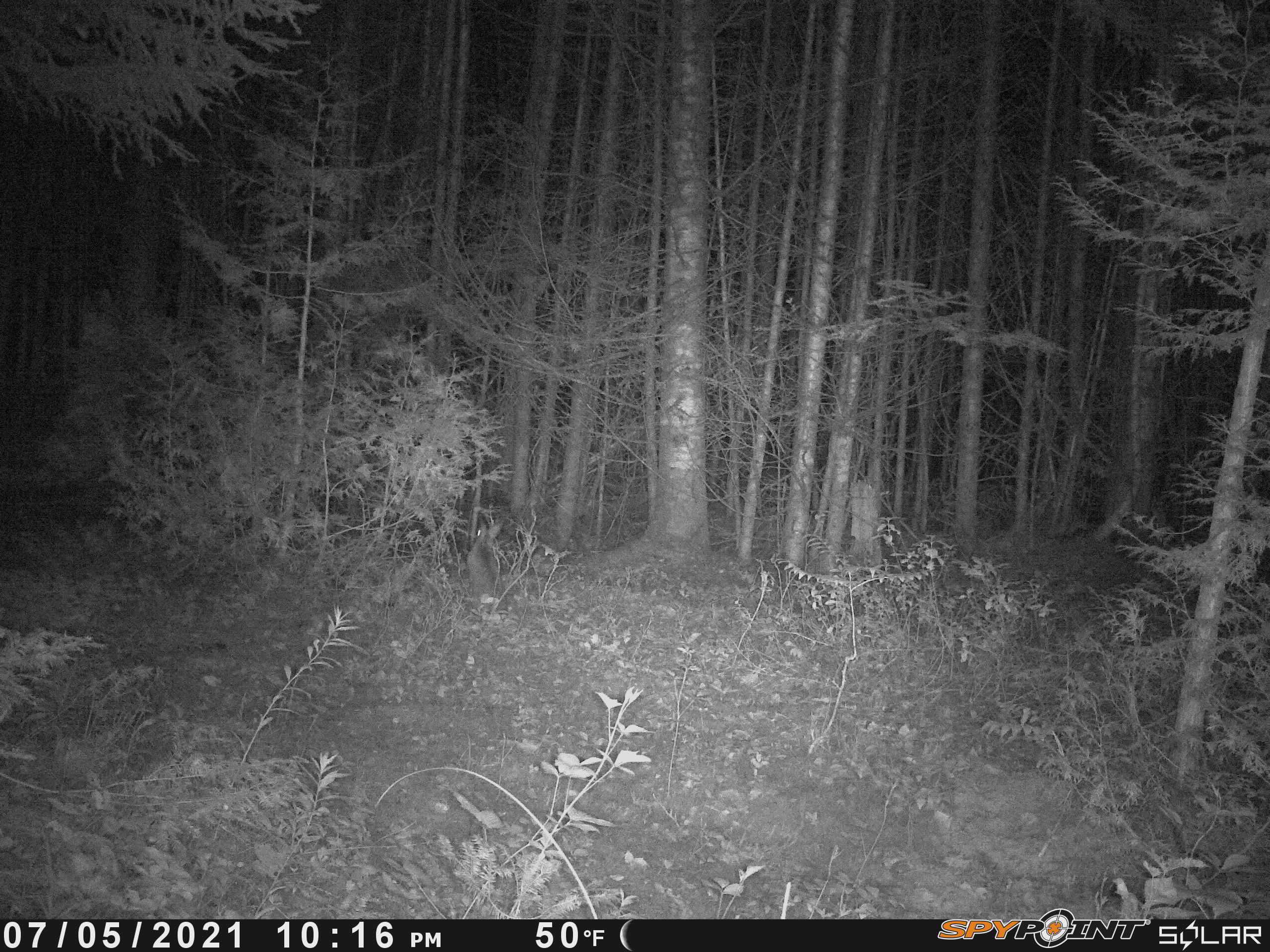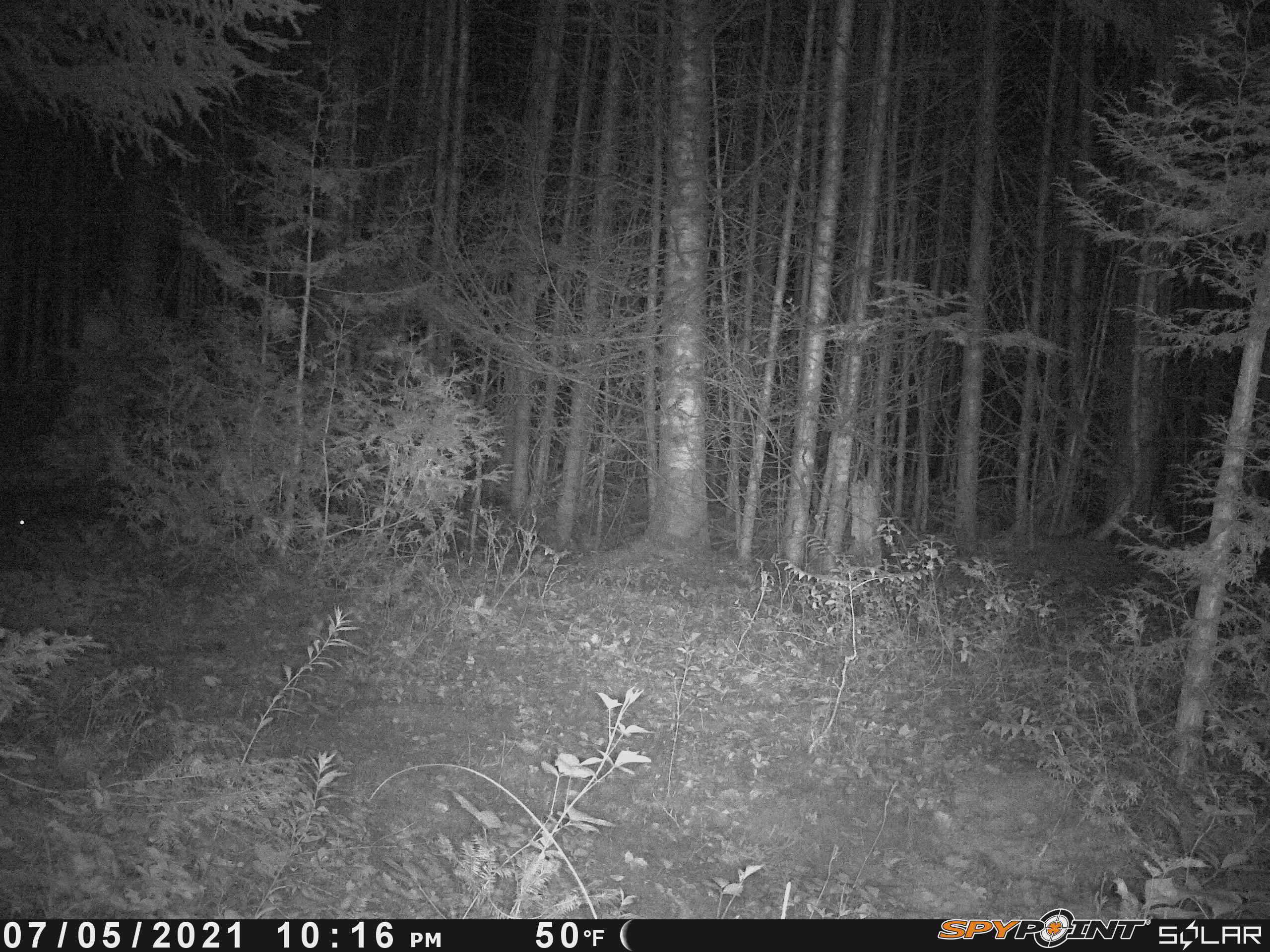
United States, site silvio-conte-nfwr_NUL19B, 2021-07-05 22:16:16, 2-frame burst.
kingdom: Animalia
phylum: Chordata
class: Mammalia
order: Lagomorpha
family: Leporidae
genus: Lepus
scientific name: Lepus americanus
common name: snowshoe hare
Snowshoe hare (Lepus americanus).